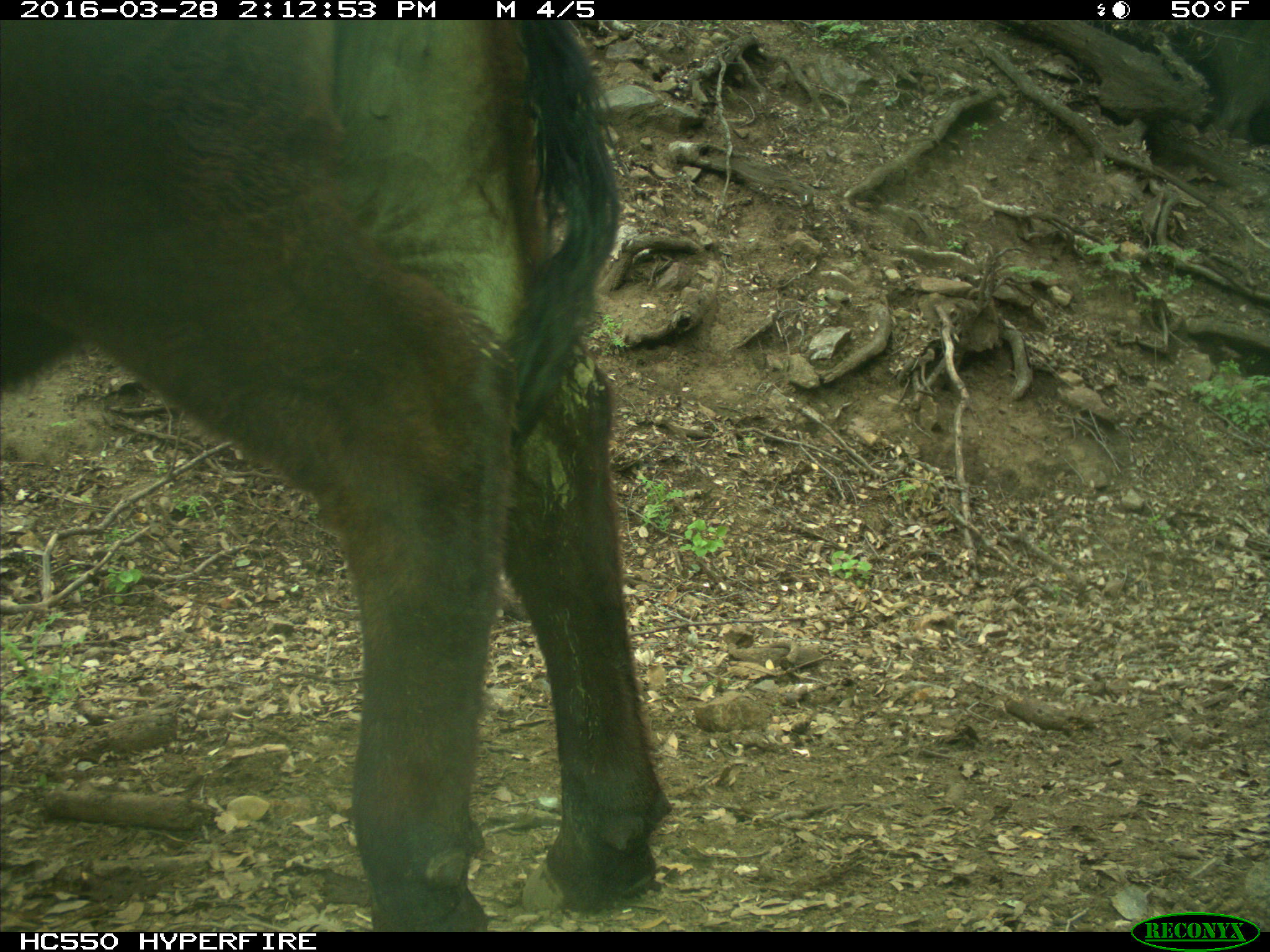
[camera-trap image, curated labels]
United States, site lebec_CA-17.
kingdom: Animalia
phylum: Chordata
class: Mammalia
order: Artiodactyla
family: Bovidae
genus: Bos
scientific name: Bos taurus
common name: domestic cow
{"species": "Bos taurus (domestic cow)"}